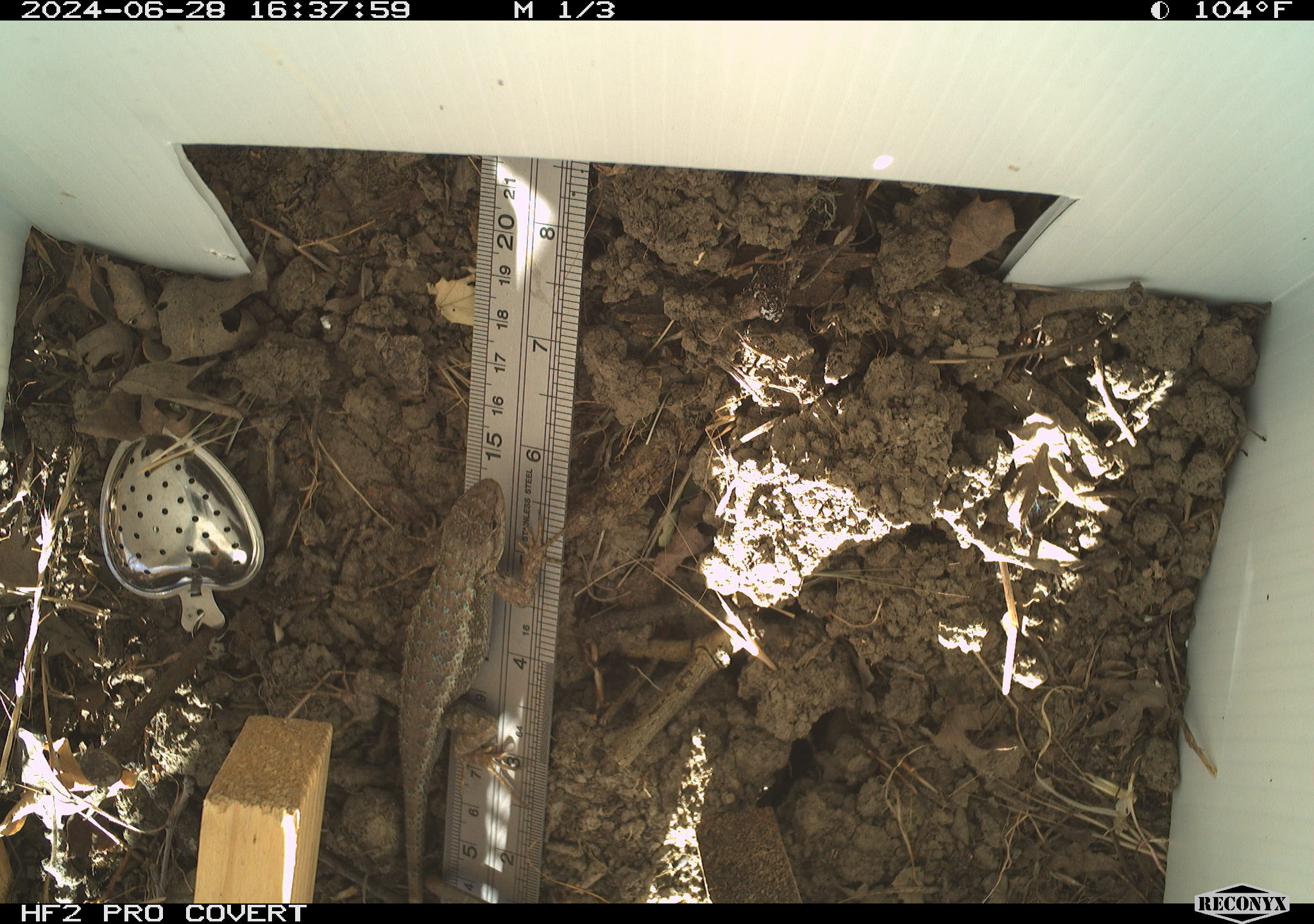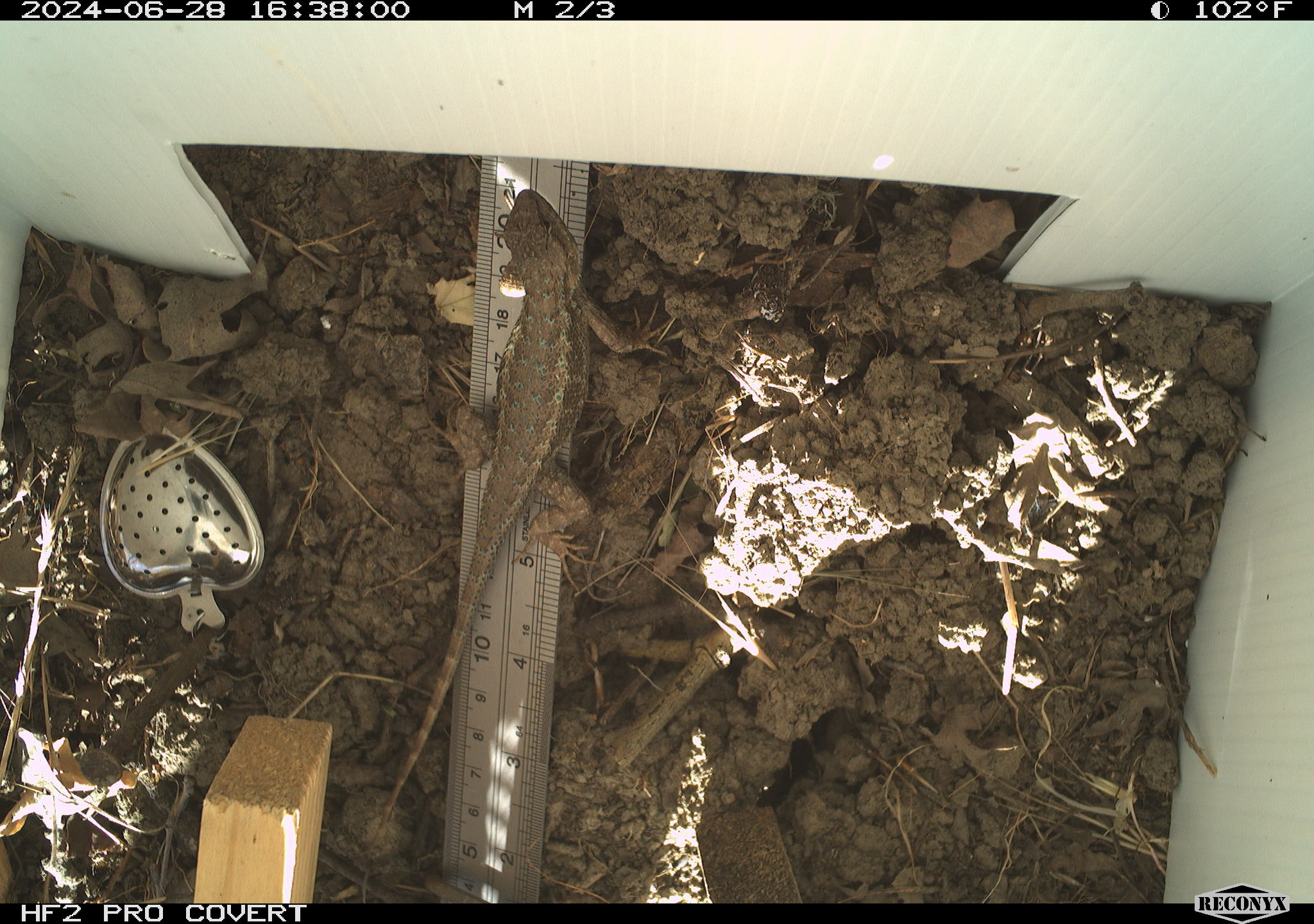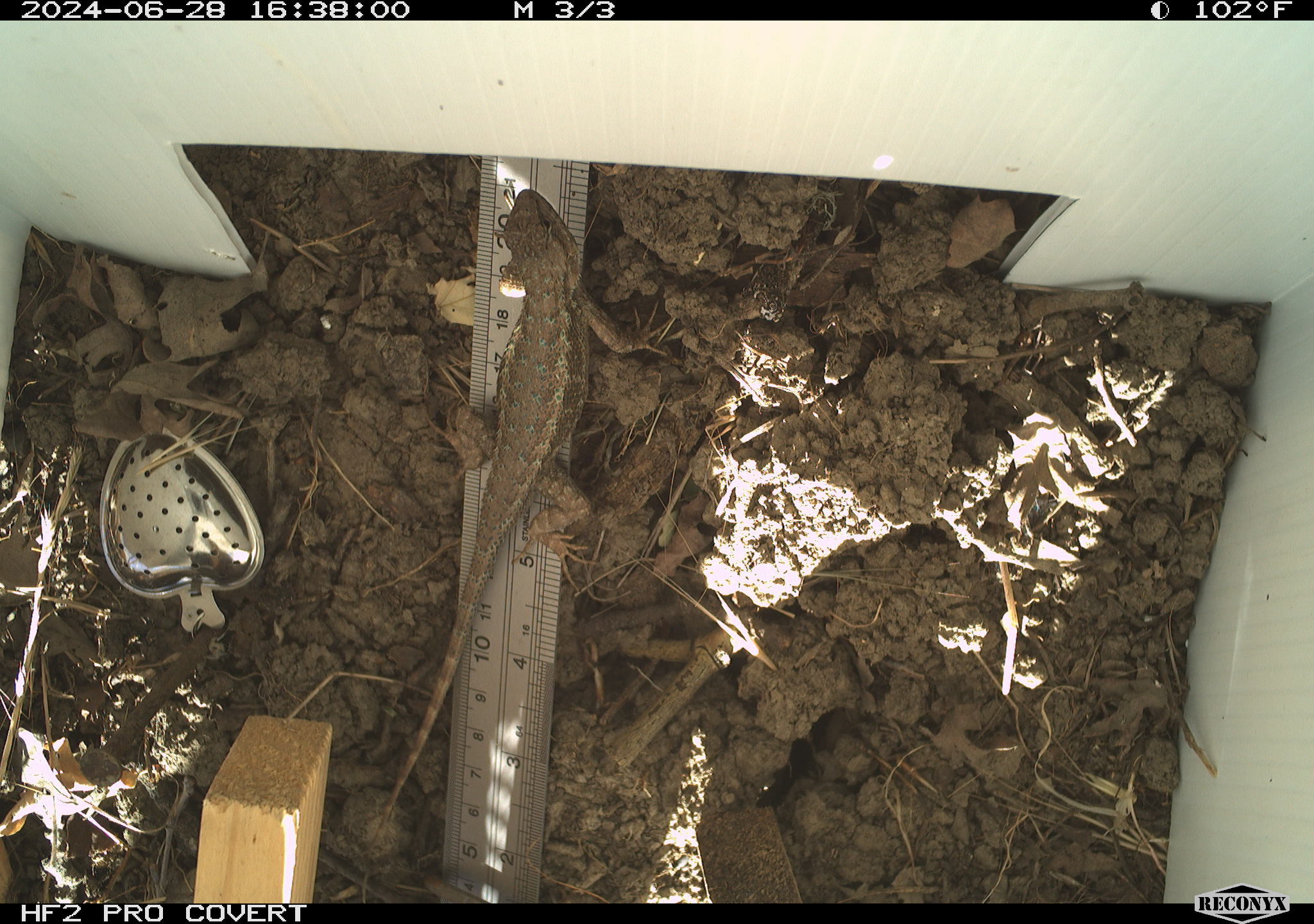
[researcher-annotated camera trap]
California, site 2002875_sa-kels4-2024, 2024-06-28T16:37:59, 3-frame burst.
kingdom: Animalia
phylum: Chordata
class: Reptilia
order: Squamata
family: Phrynosomatidae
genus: Sceloporus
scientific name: Sceloporus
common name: spiny lizards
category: sceloporus species